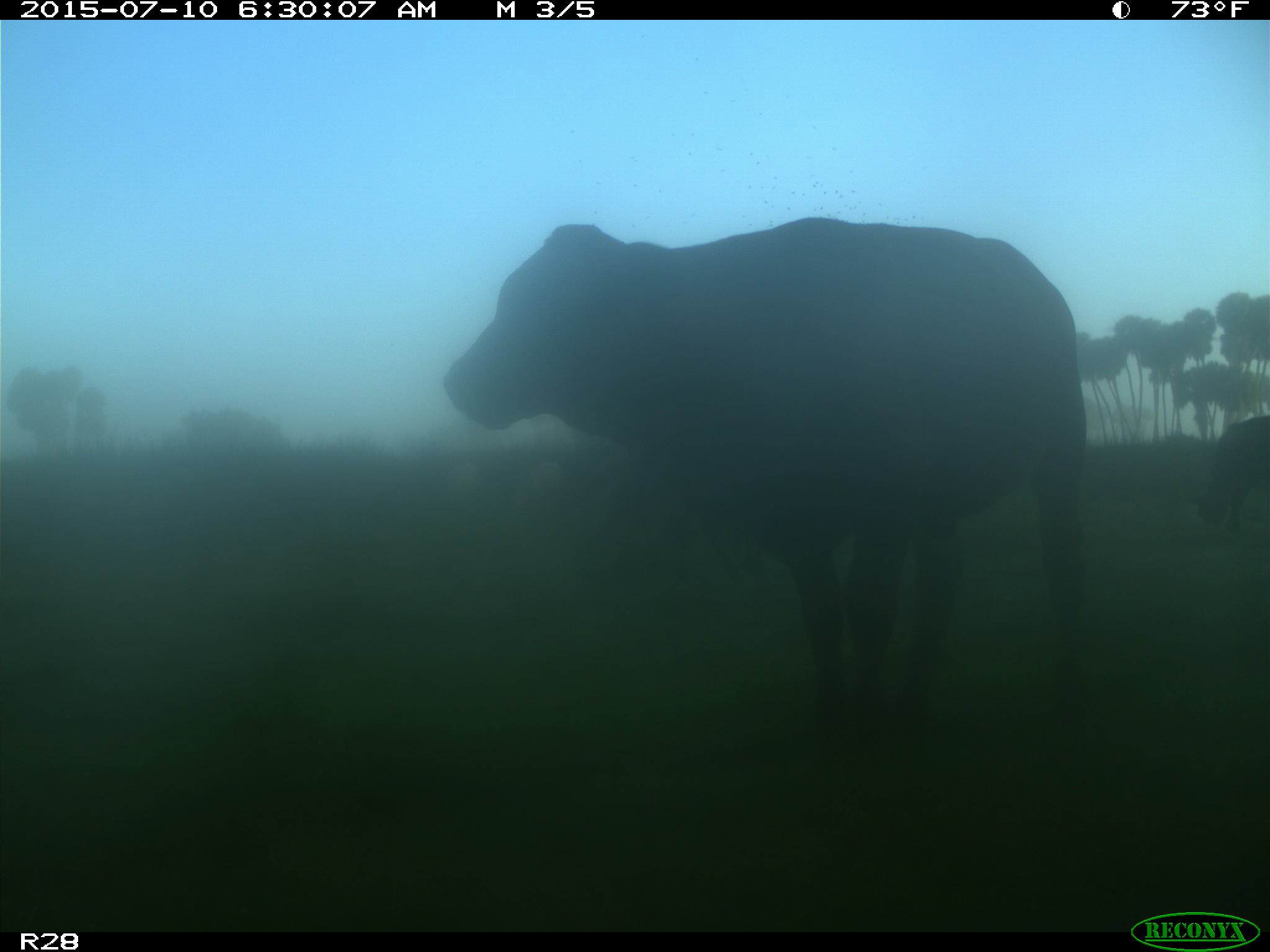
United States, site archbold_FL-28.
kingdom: Animalia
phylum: Chordata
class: Mammalia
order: Artiodactyla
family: Bovidae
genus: Bos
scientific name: Bos taurus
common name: domestic cow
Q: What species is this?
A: Bos taurus (domestic cow).